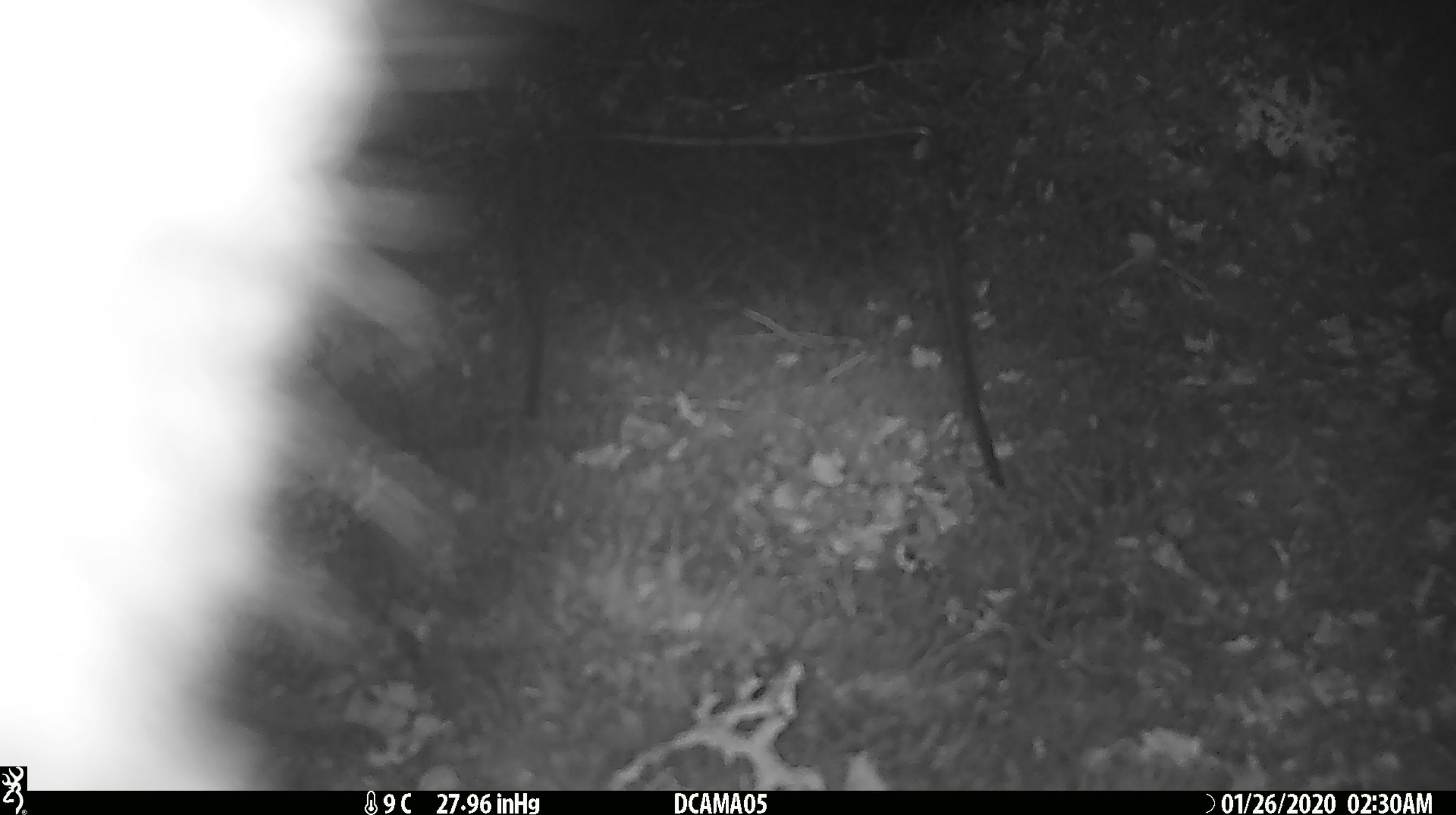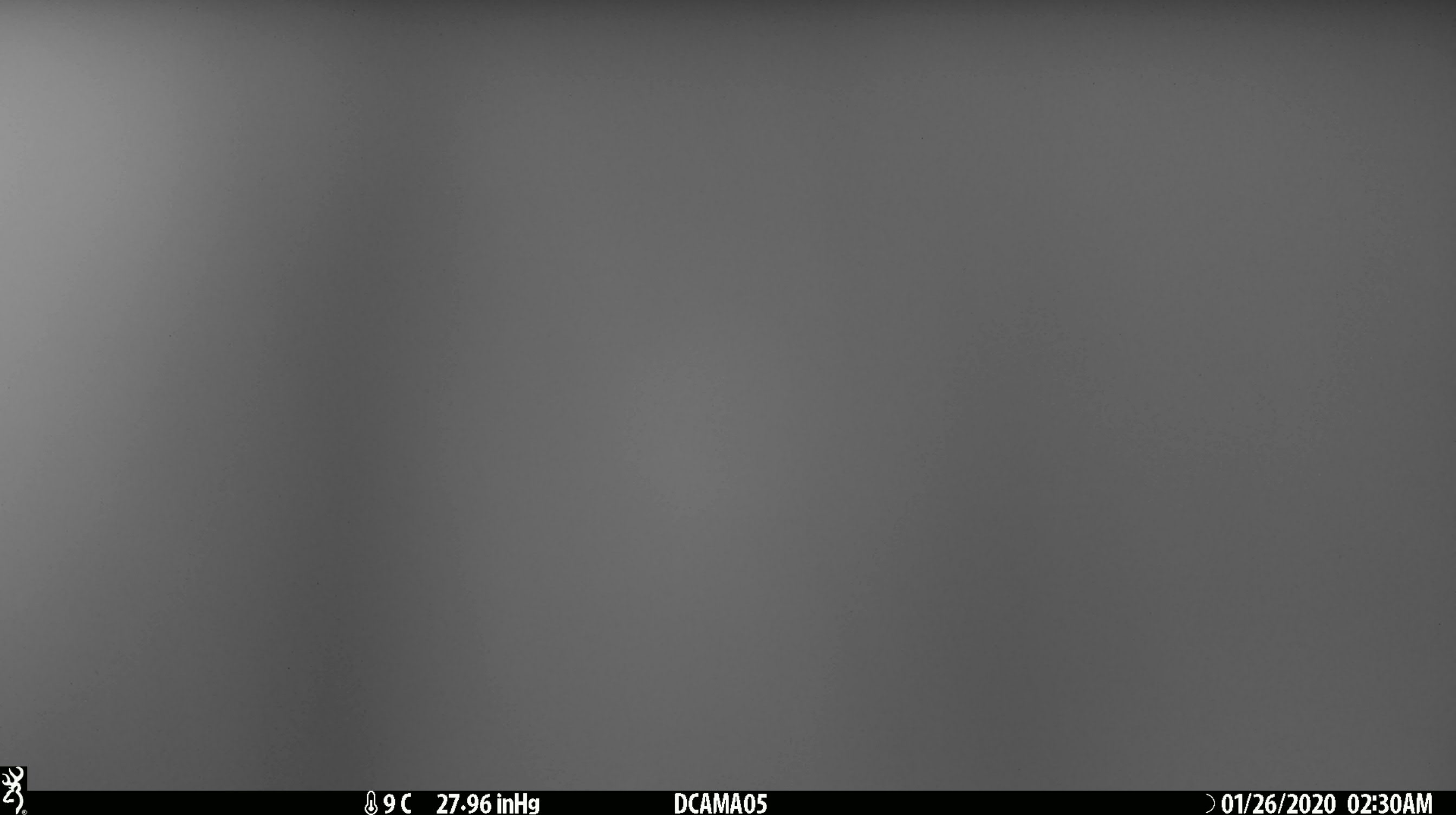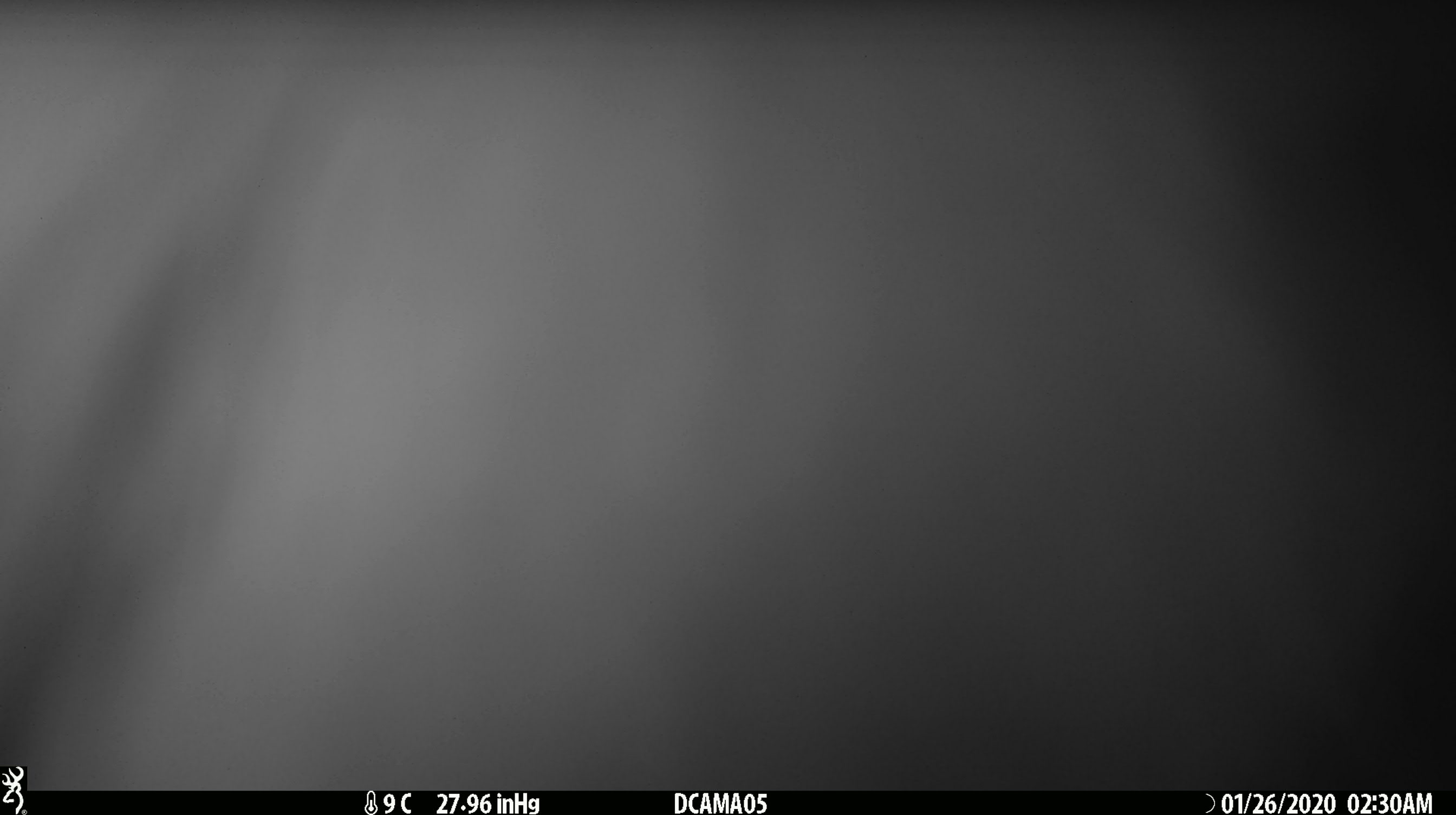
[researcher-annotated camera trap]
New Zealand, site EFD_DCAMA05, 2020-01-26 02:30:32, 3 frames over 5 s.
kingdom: Animalia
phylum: Chordata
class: Mammalia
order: Diprotodontia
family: Phalangeridae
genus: Trichosurus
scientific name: Trichosurus vulpecula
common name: common brushtail possum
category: possum